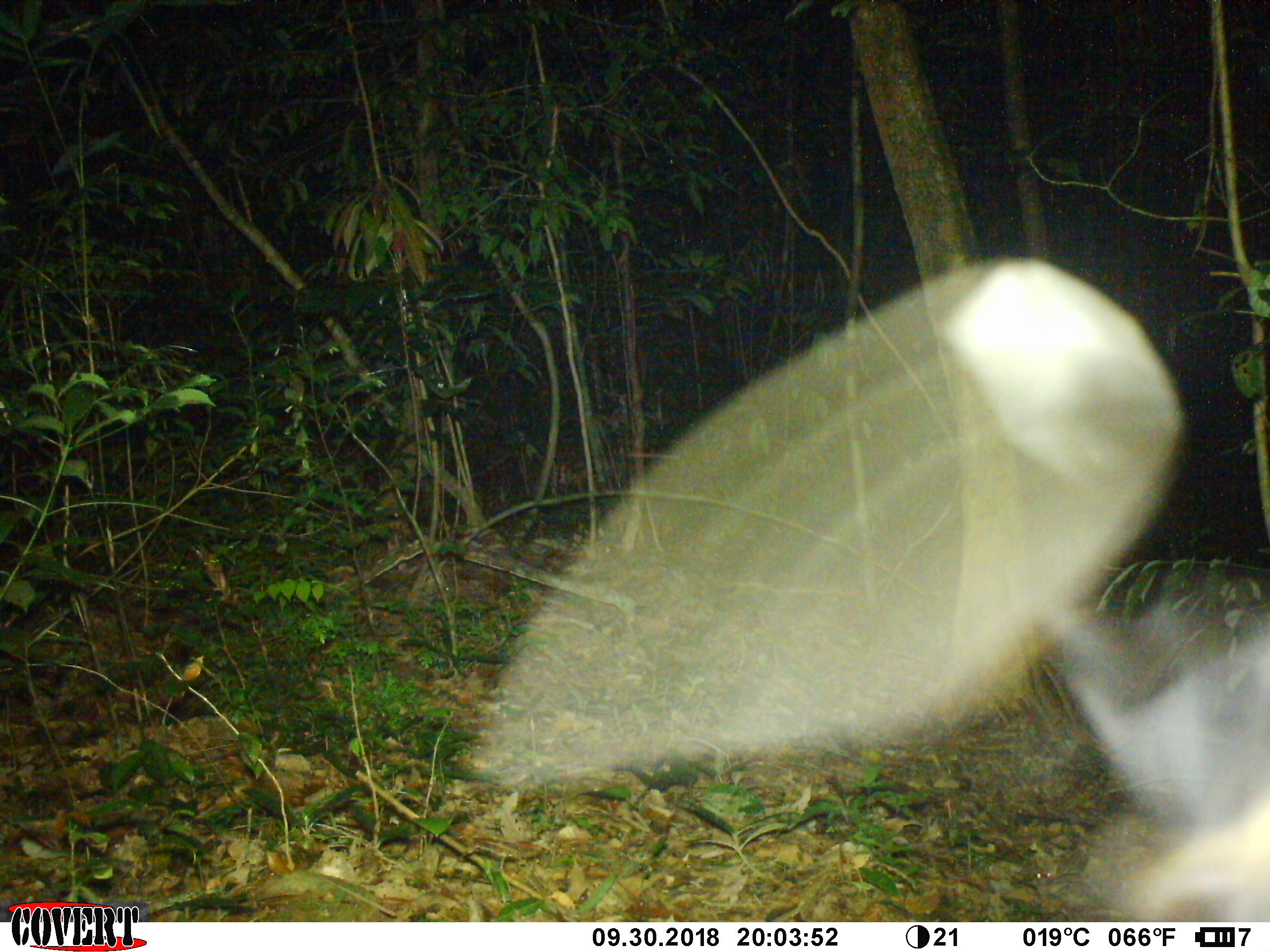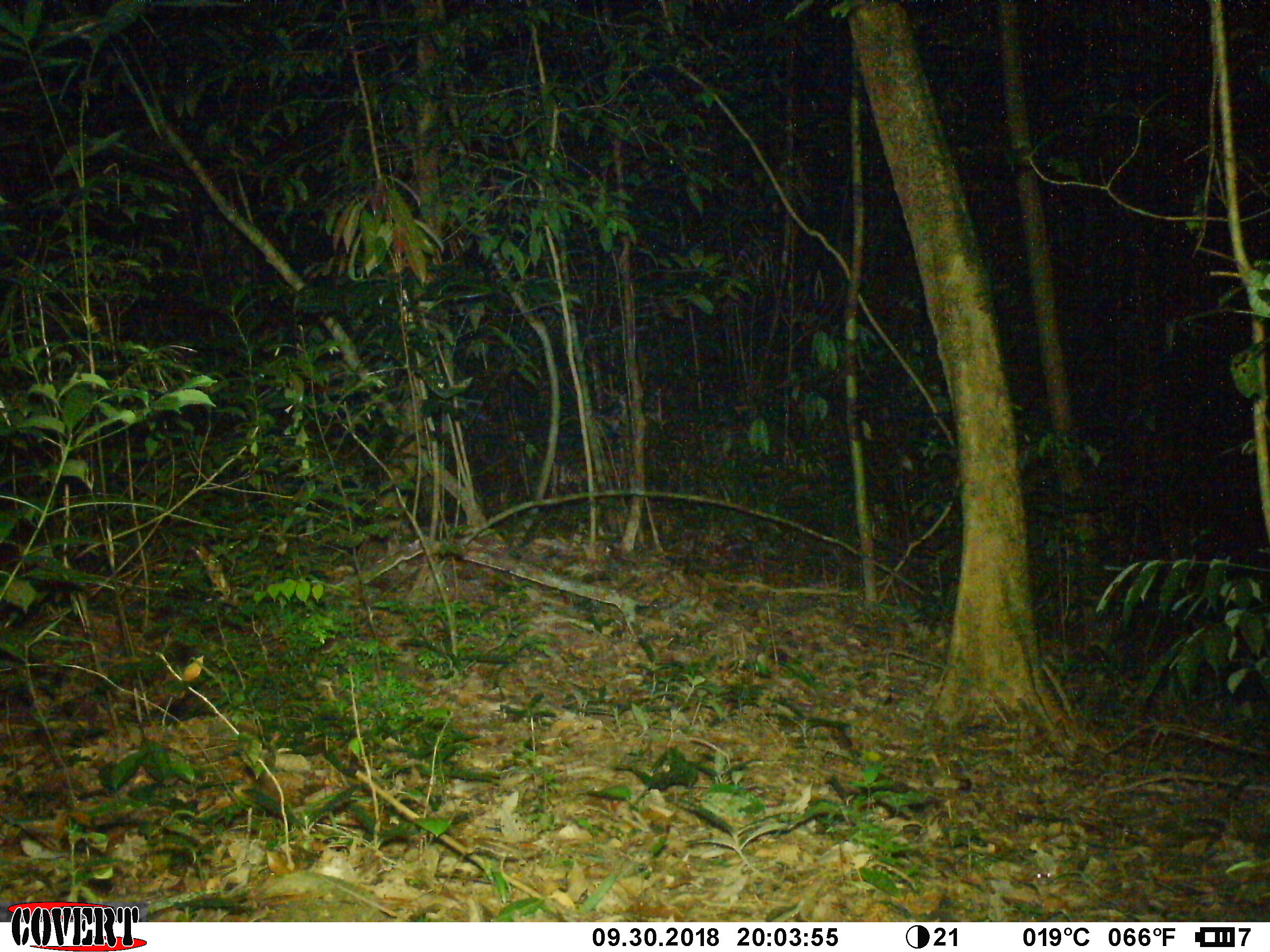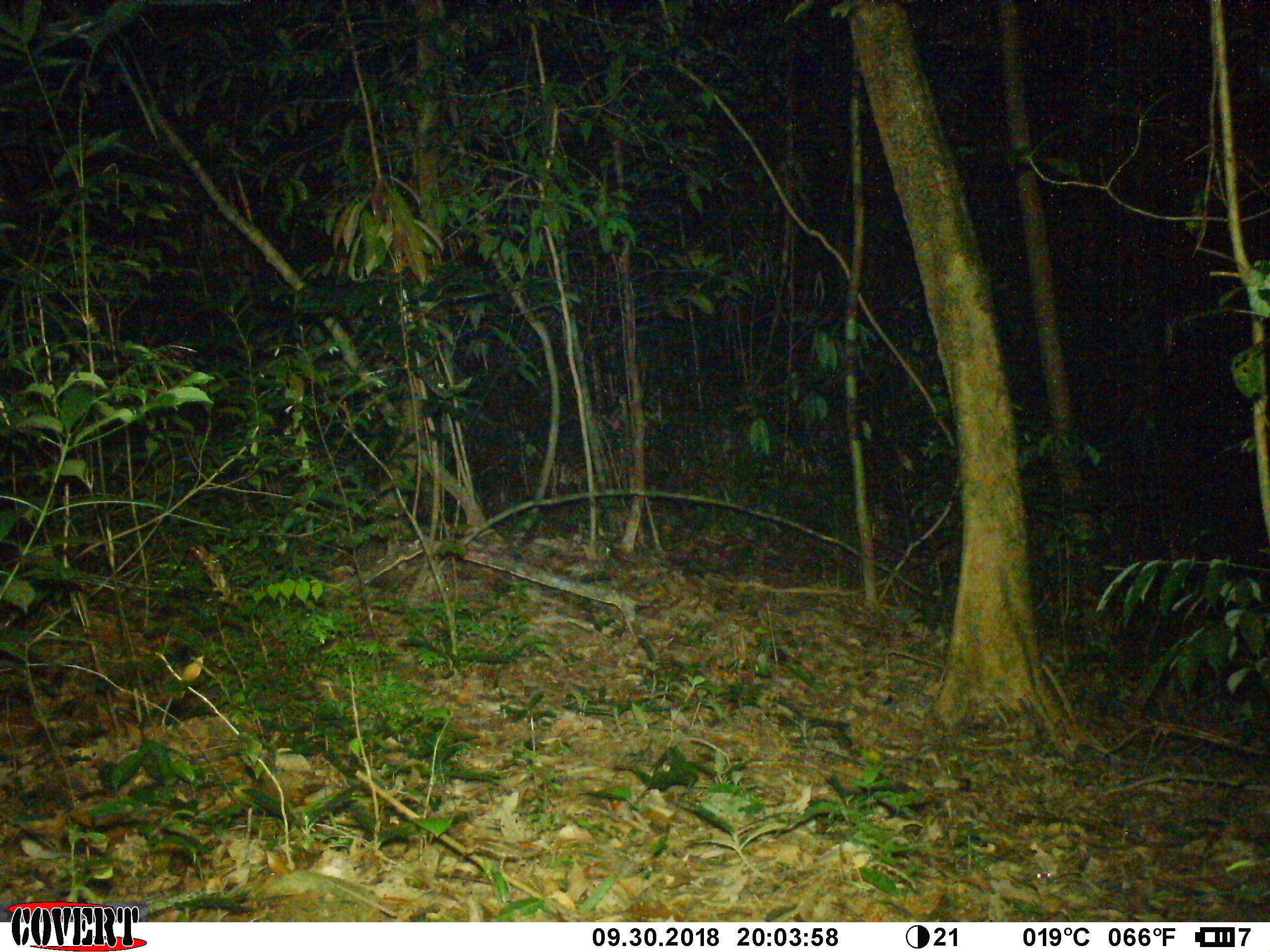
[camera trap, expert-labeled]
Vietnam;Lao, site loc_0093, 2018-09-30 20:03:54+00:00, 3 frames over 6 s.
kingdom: Animalia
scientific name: Animalia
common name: animal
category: unidentified animal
Unidentified animal (animal) (Animalia). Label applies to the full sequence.